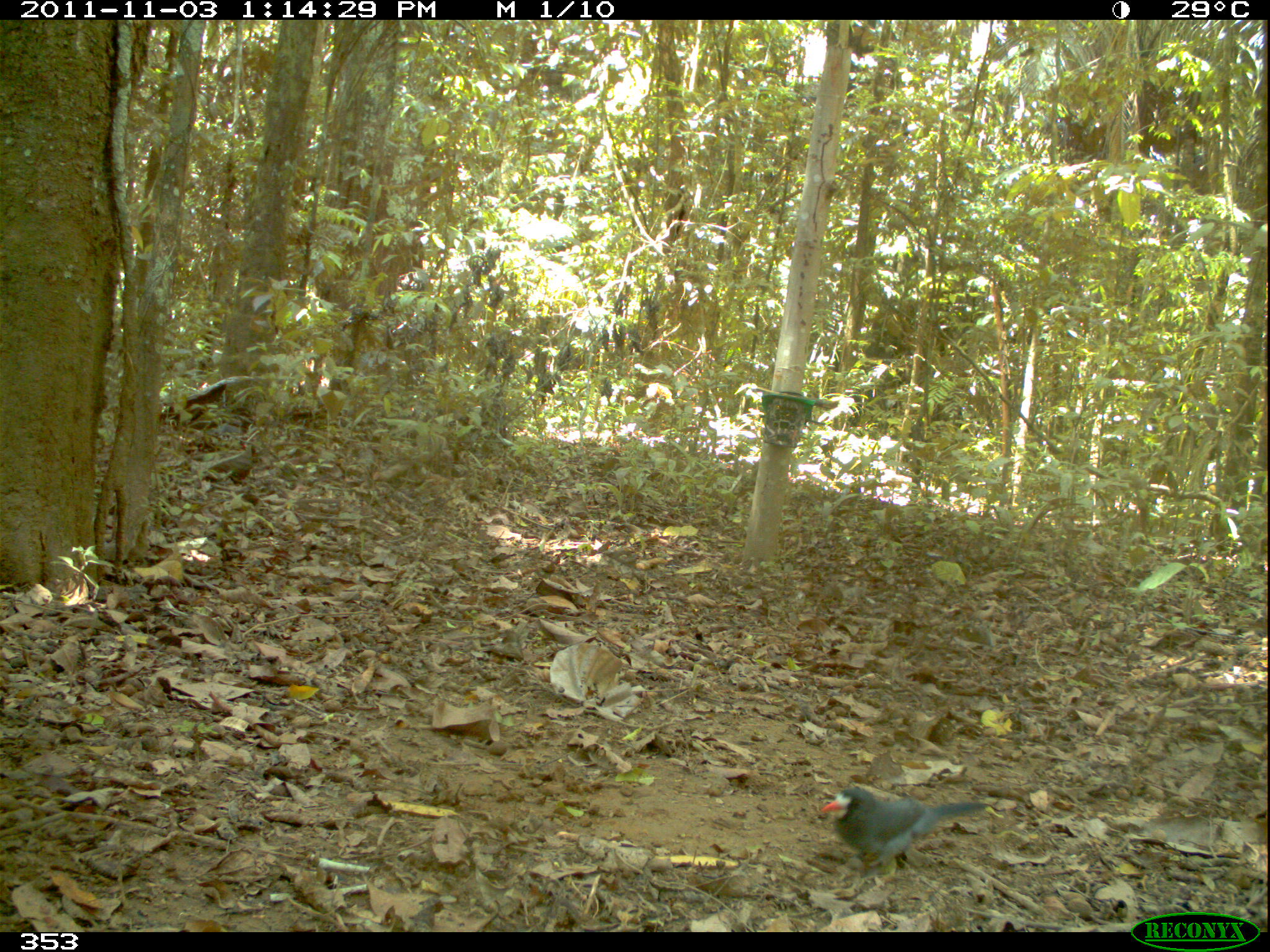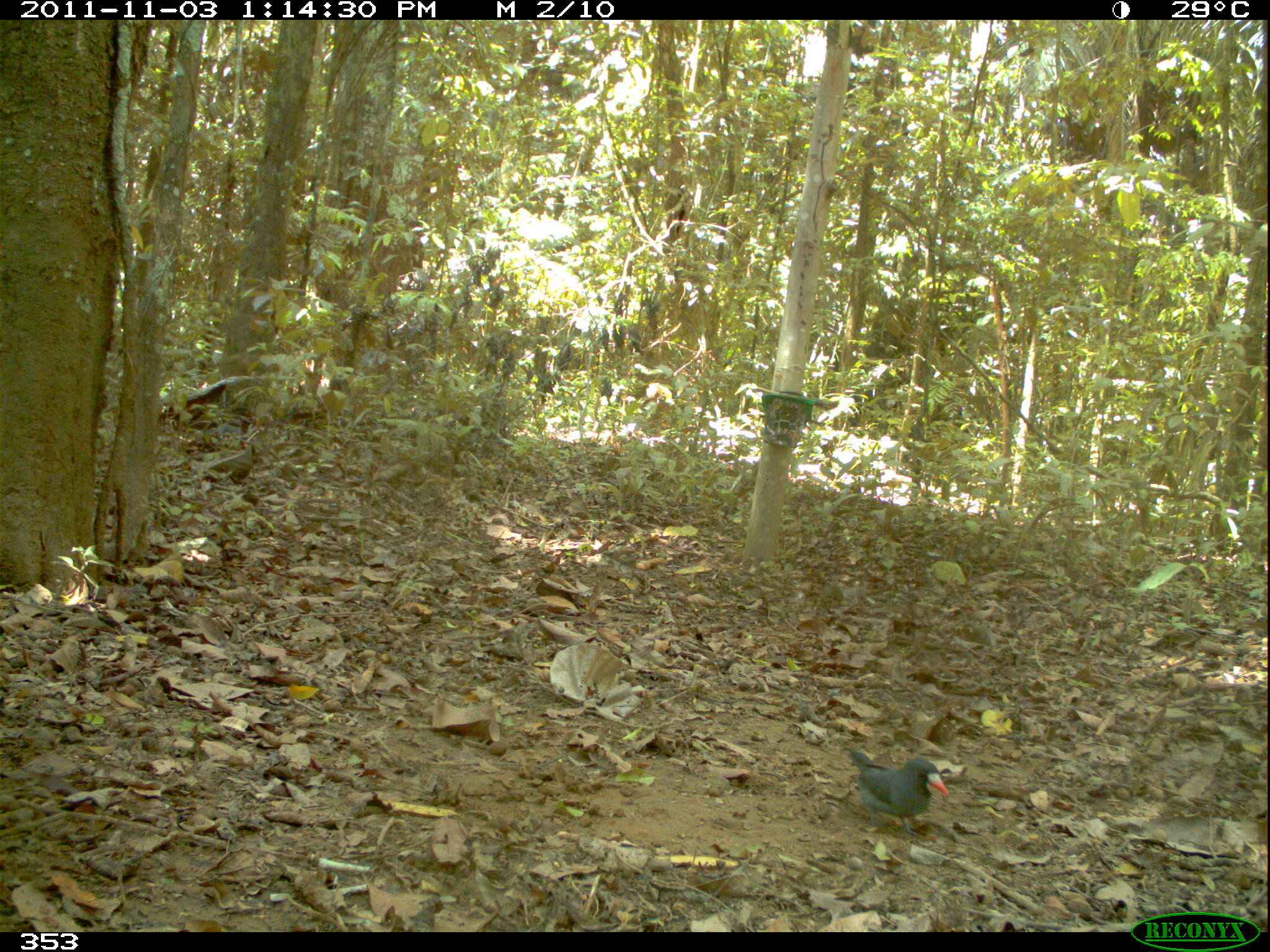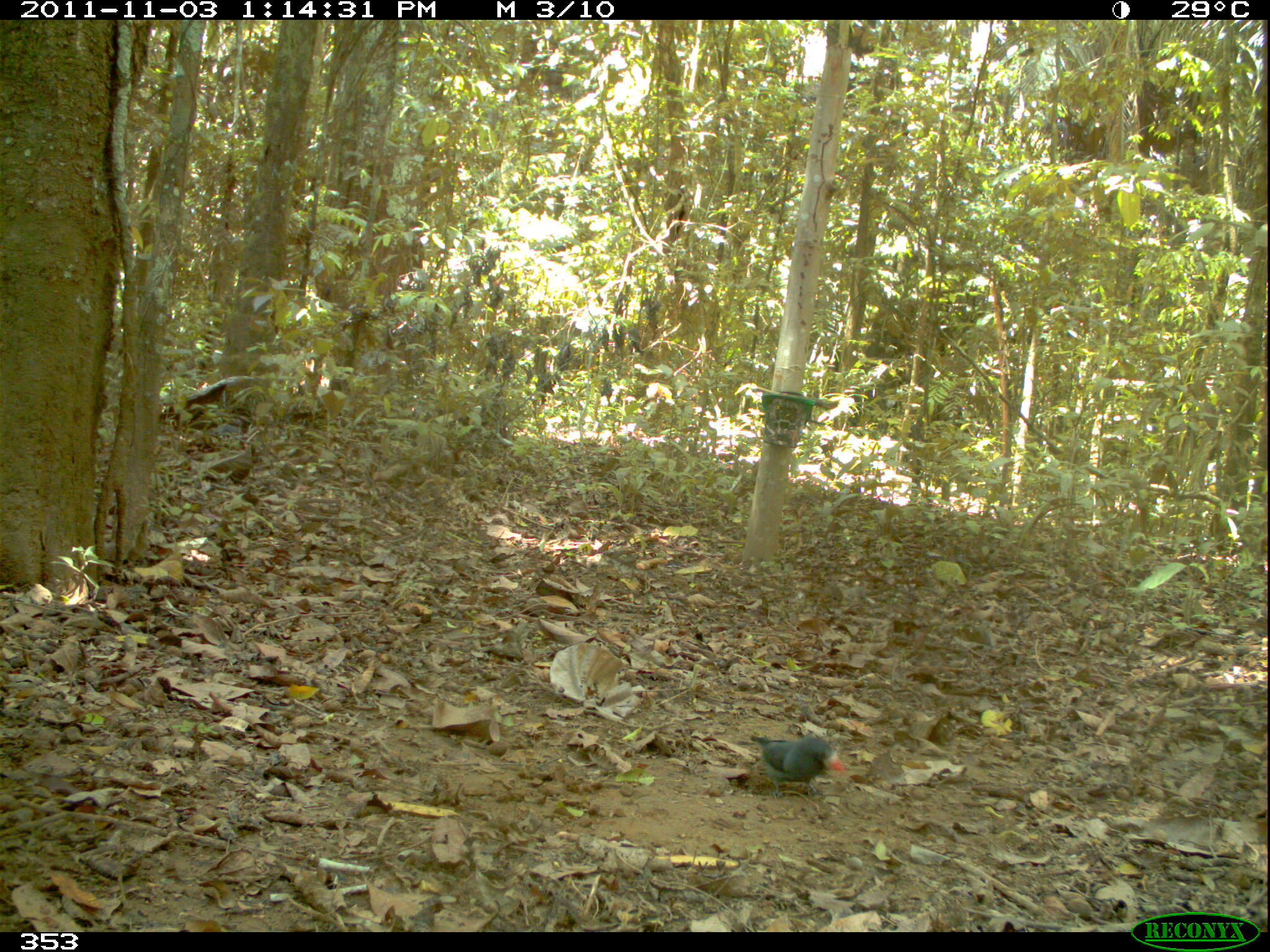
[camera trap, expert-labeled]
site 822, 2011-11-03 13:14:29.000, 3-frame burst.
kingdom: Animalia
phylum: Chordata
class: Aves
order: Galbuliformes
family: Bucconidae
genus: Monasa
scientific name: Monasa morphoeus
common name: white-fronted nunbird